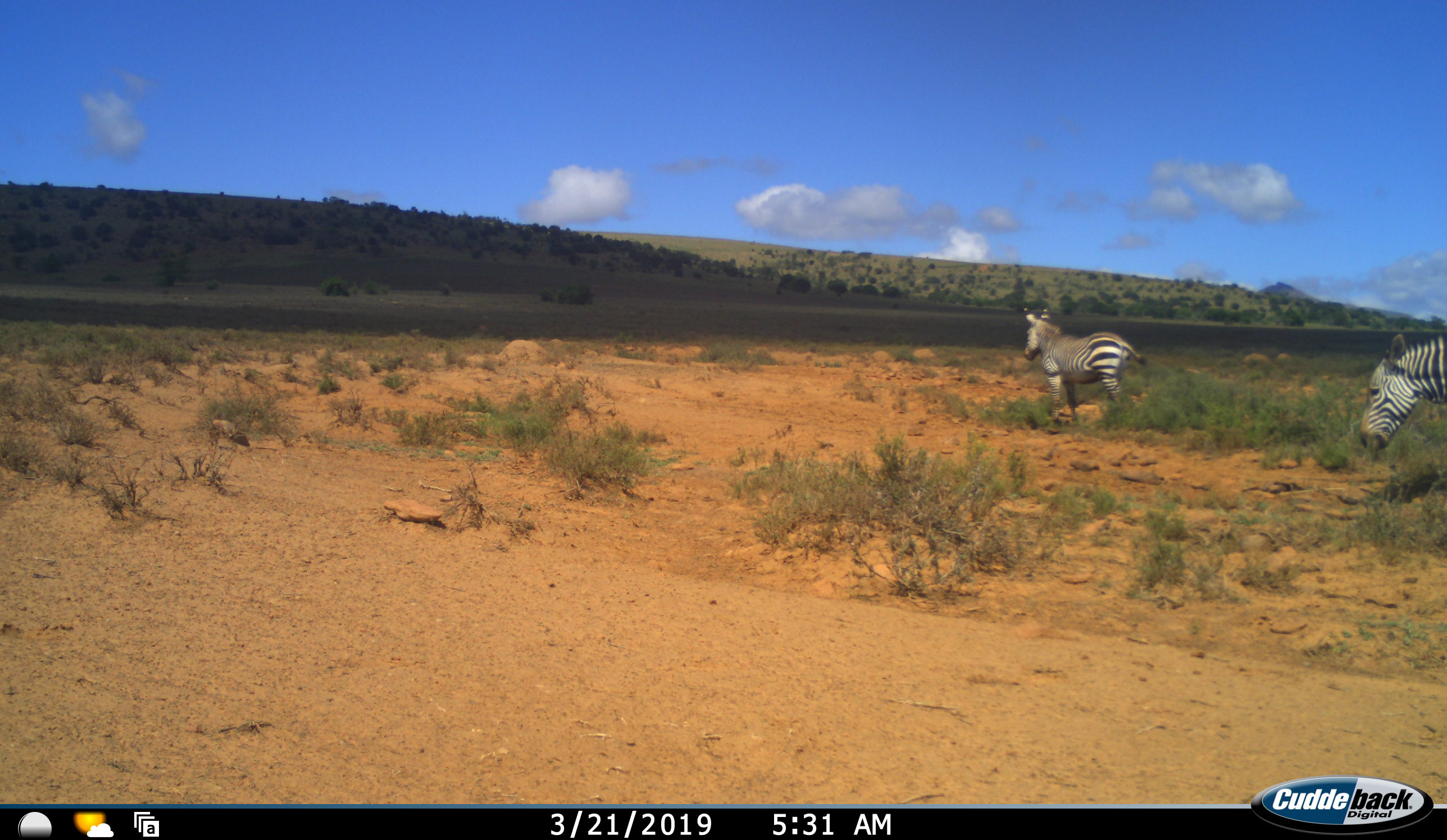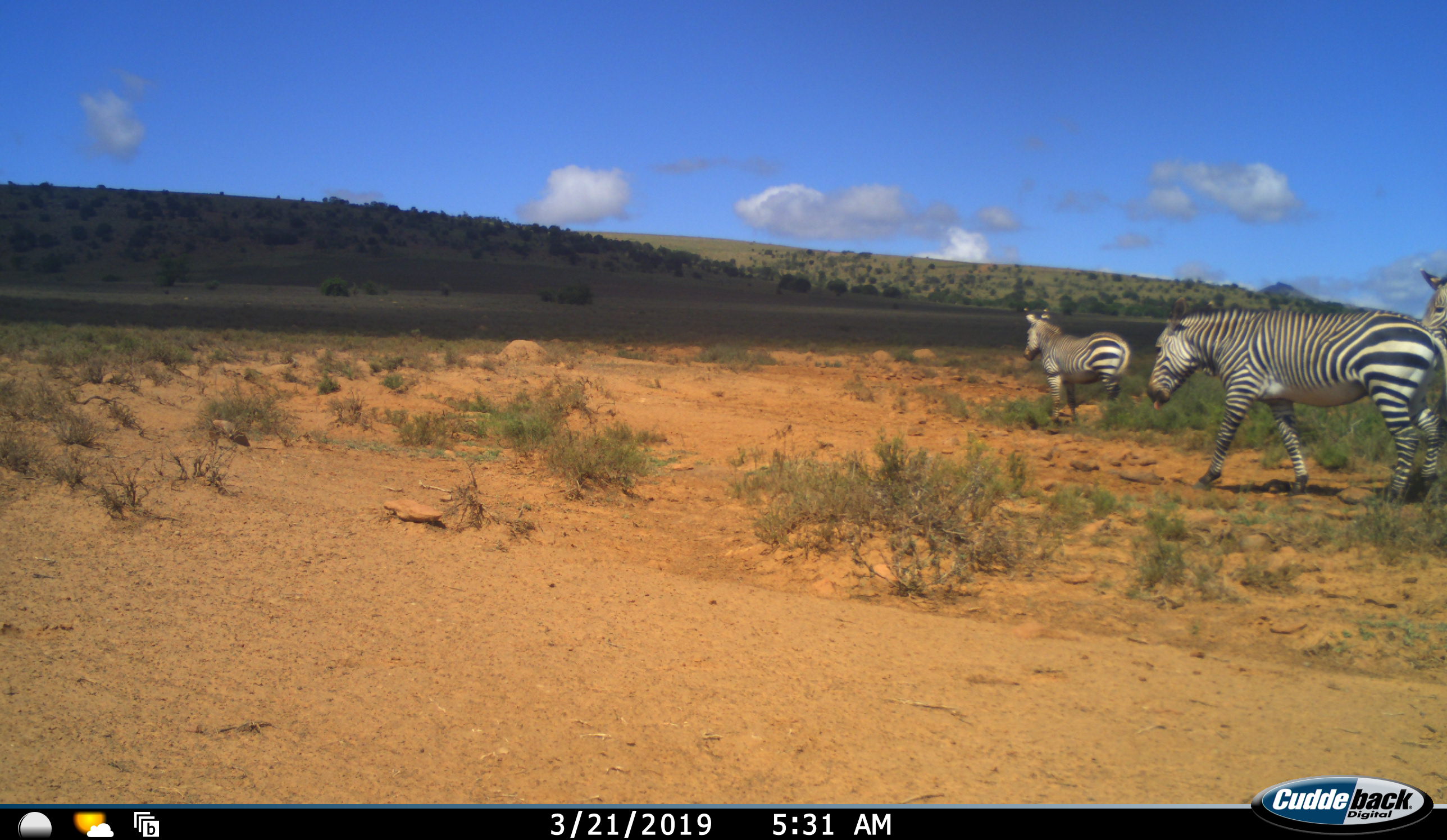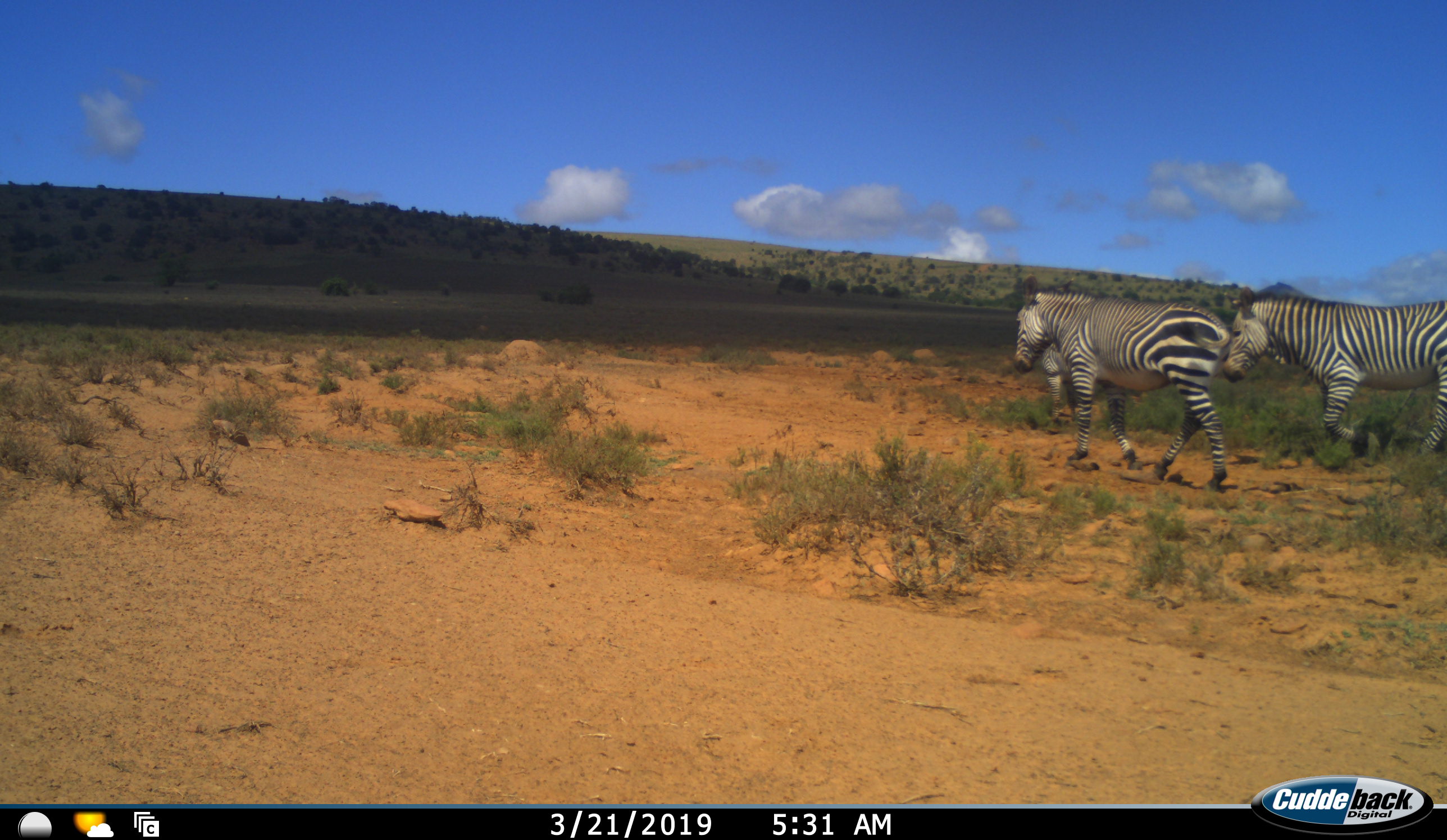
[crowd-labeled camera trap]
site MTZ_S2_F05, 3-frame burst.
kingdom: Animalia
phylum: Chordata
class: Mammalia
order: Perissodactyla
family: Equidae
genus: Equus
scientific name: Equus zebra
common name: mountain zebra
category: zebramountain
Zebramountain (mountain zebra) (Equus zebra), count 3. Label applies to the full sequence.